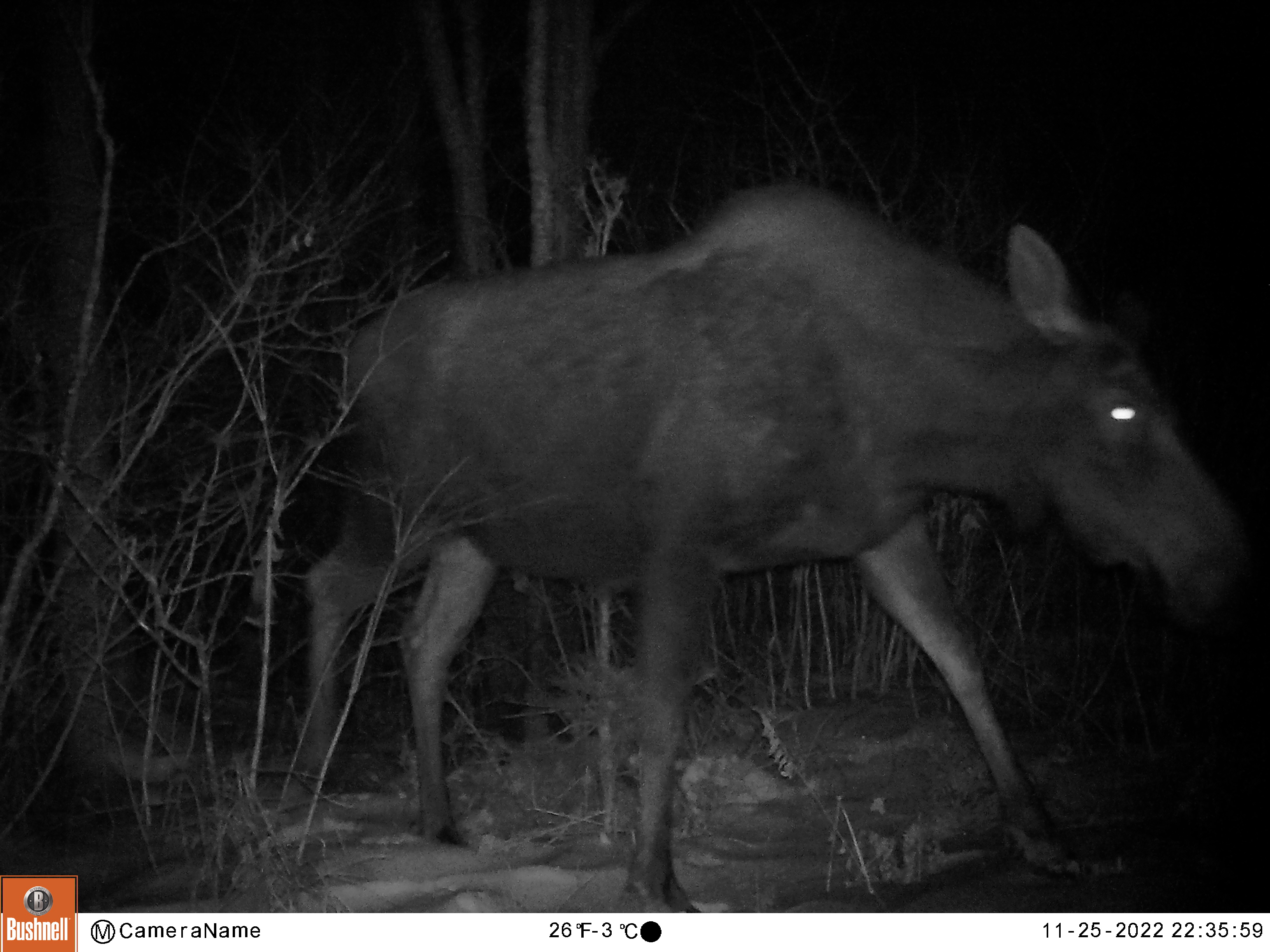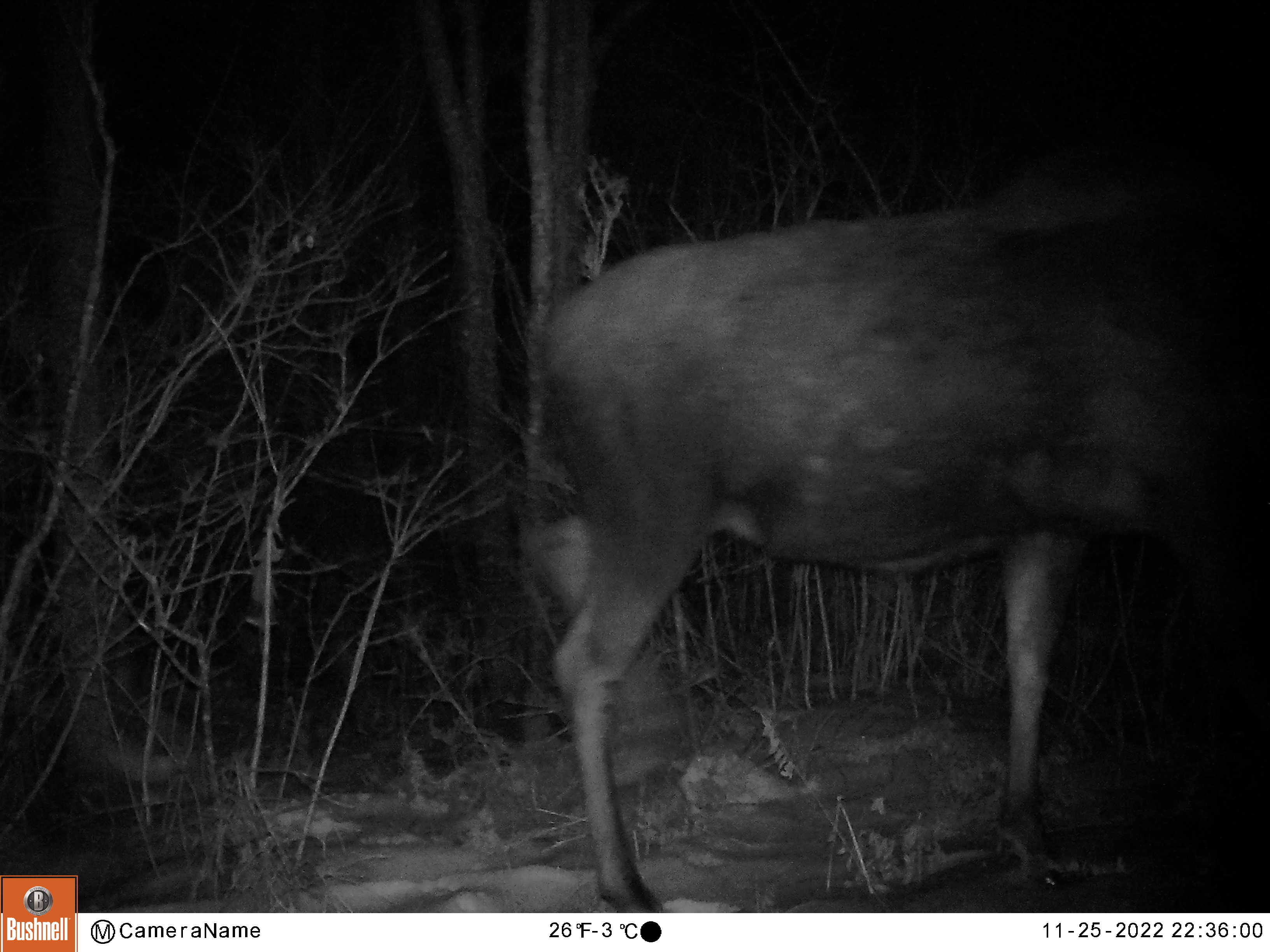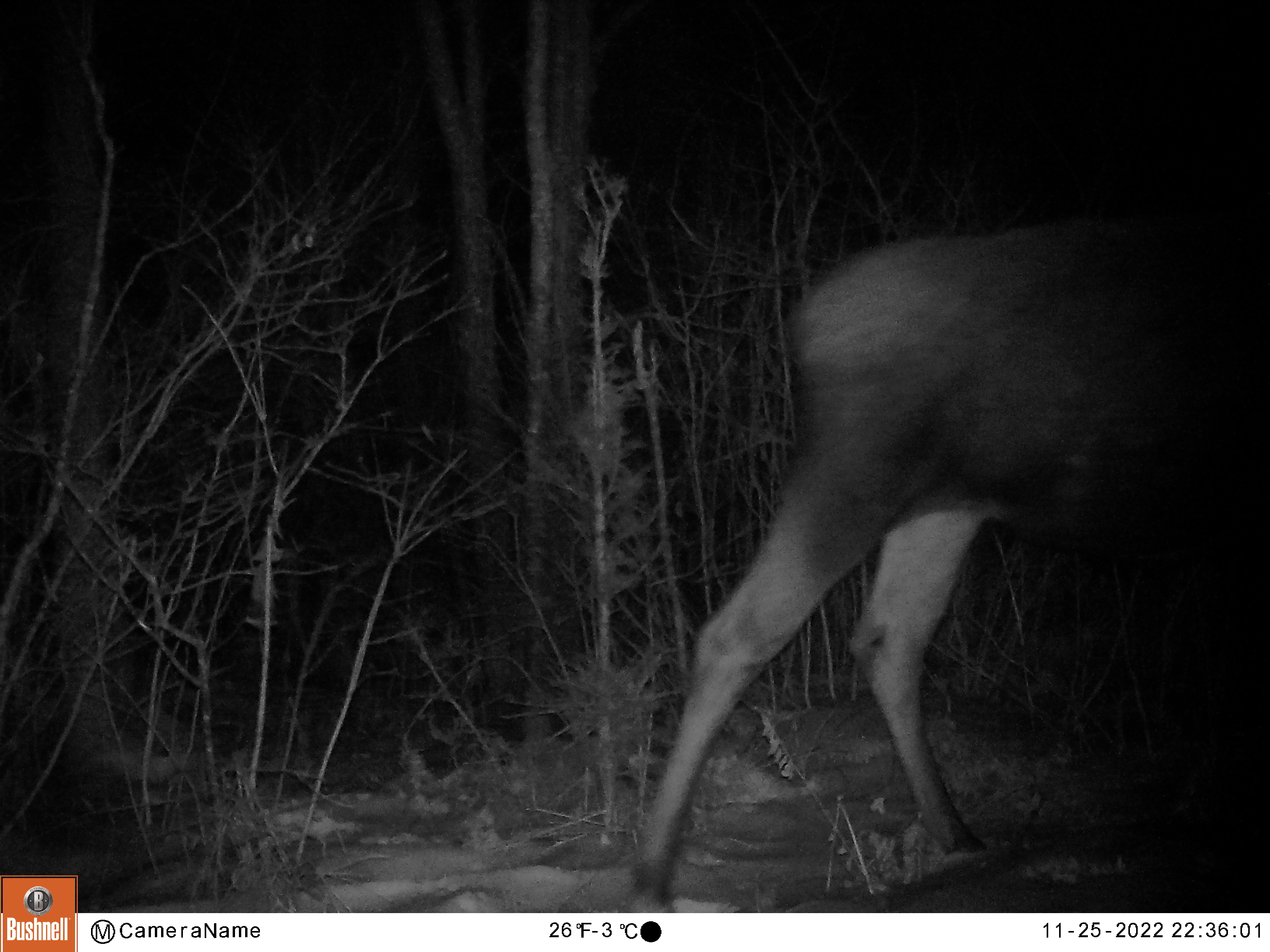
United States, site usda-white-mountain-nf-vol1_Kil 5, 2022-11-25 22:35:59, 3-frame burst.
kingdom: Animalia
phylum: Chordata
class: Mammalia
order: Artiodactyla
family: Cervidae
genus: Alces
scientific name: Alces alces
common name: moose